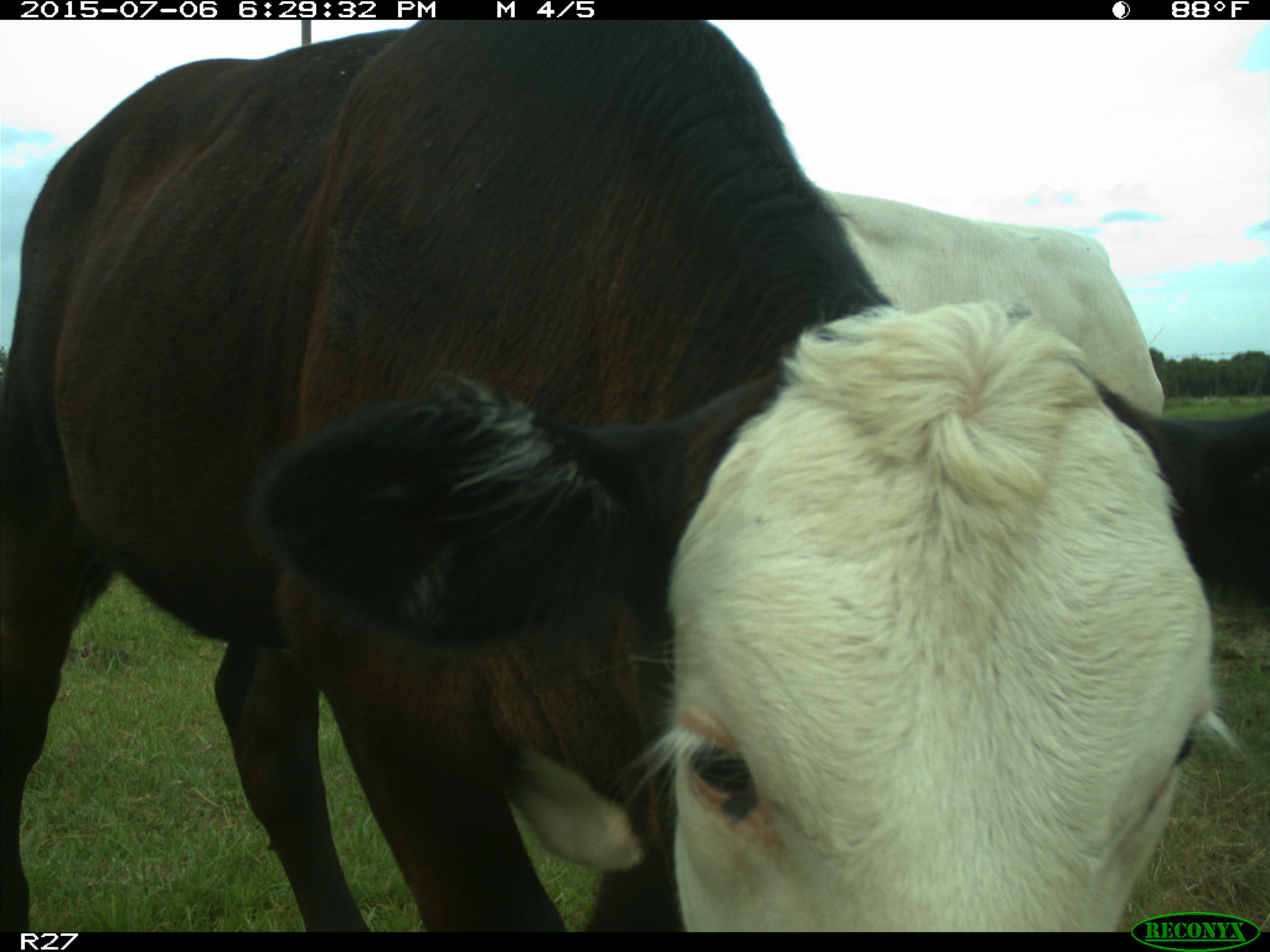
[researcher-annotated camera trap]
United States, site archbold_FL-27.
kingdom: Animalia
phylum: Chordata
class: Mammalia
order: Artiodactyla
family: Bovidae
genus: Bos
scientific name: Bos taurus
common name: domestic cow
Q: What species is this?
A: Bos taurus (domestic cow).